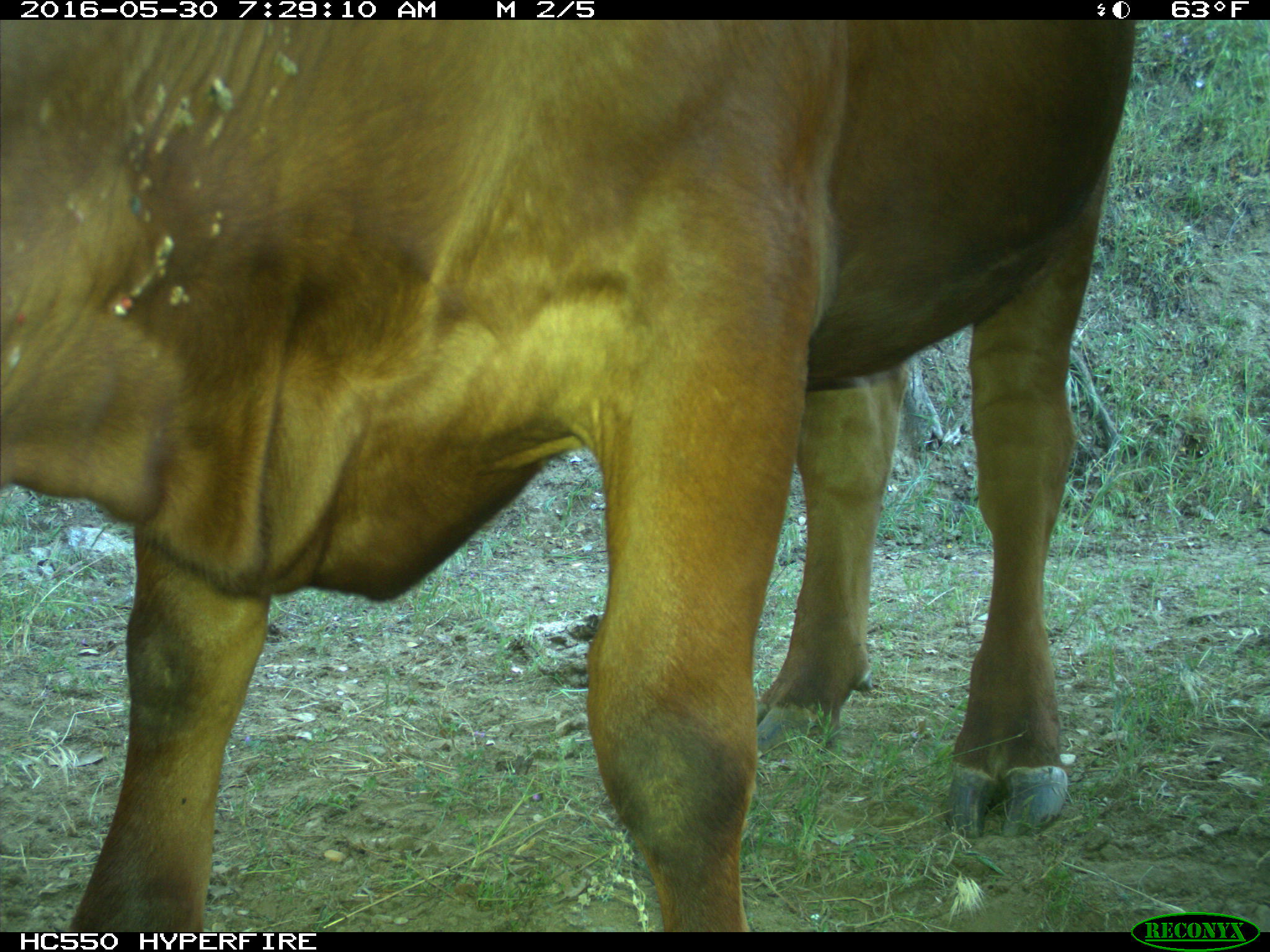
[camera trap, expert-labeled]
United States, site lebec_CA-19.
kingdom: Animalia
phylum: Chordata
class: Mammalia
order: Artiodactyla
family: Bovidae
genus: Bos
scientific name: Bos taurus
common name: domestic cow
Bos taurus (domestic cow).